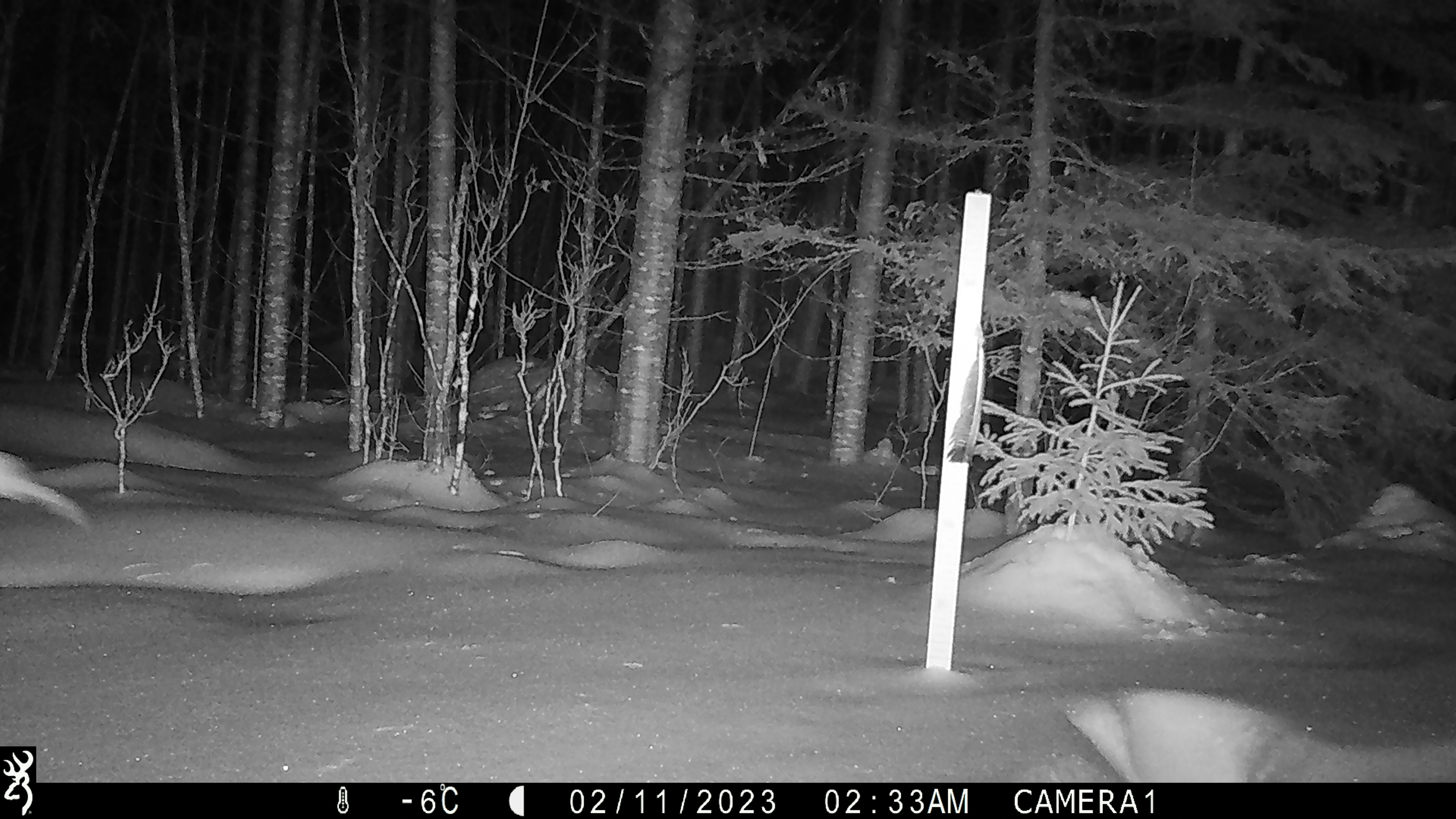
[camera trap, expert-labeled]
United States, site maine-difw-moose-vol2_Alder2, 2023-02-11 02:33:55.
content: unidentified animal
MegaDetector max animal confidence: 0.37